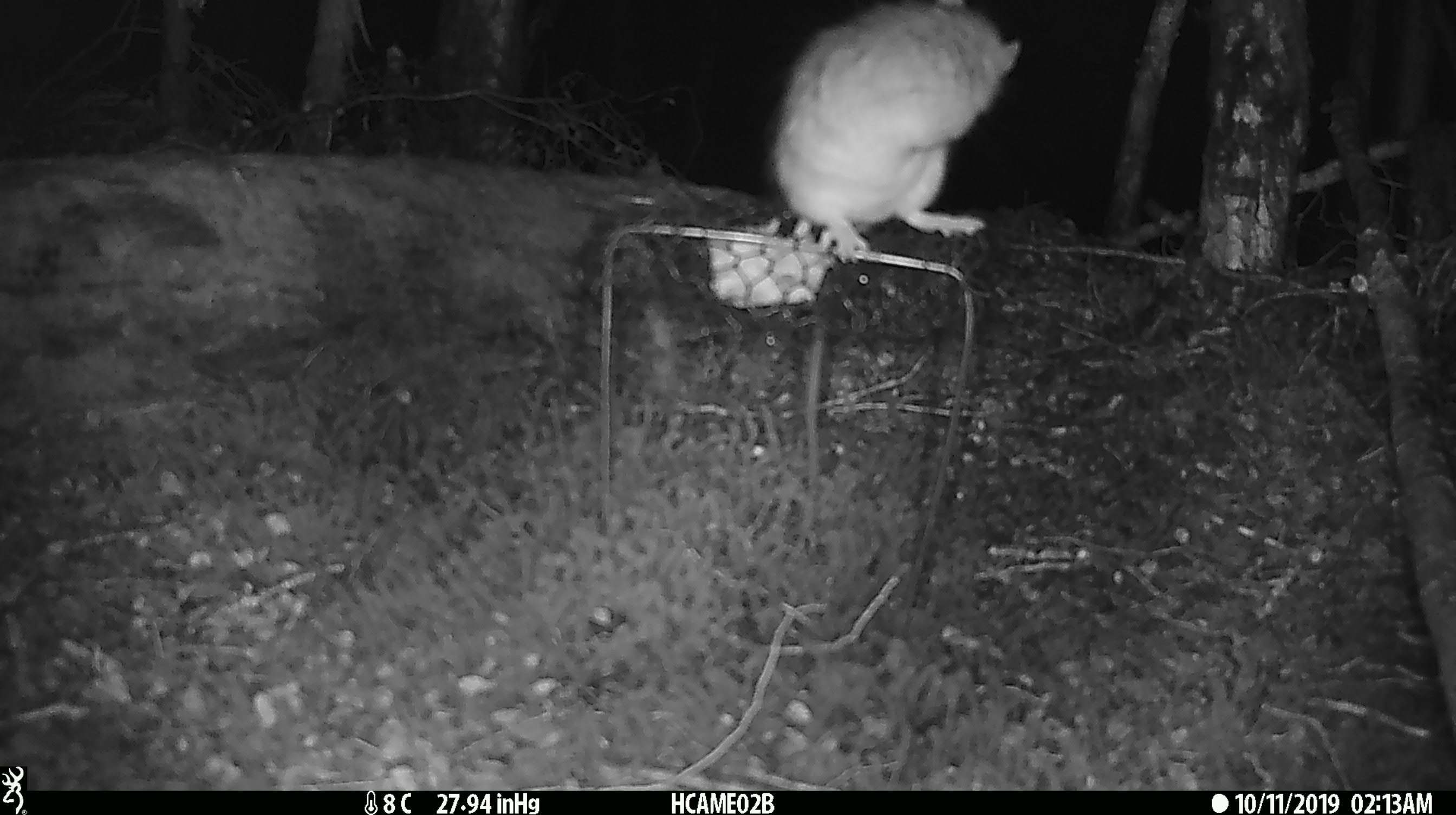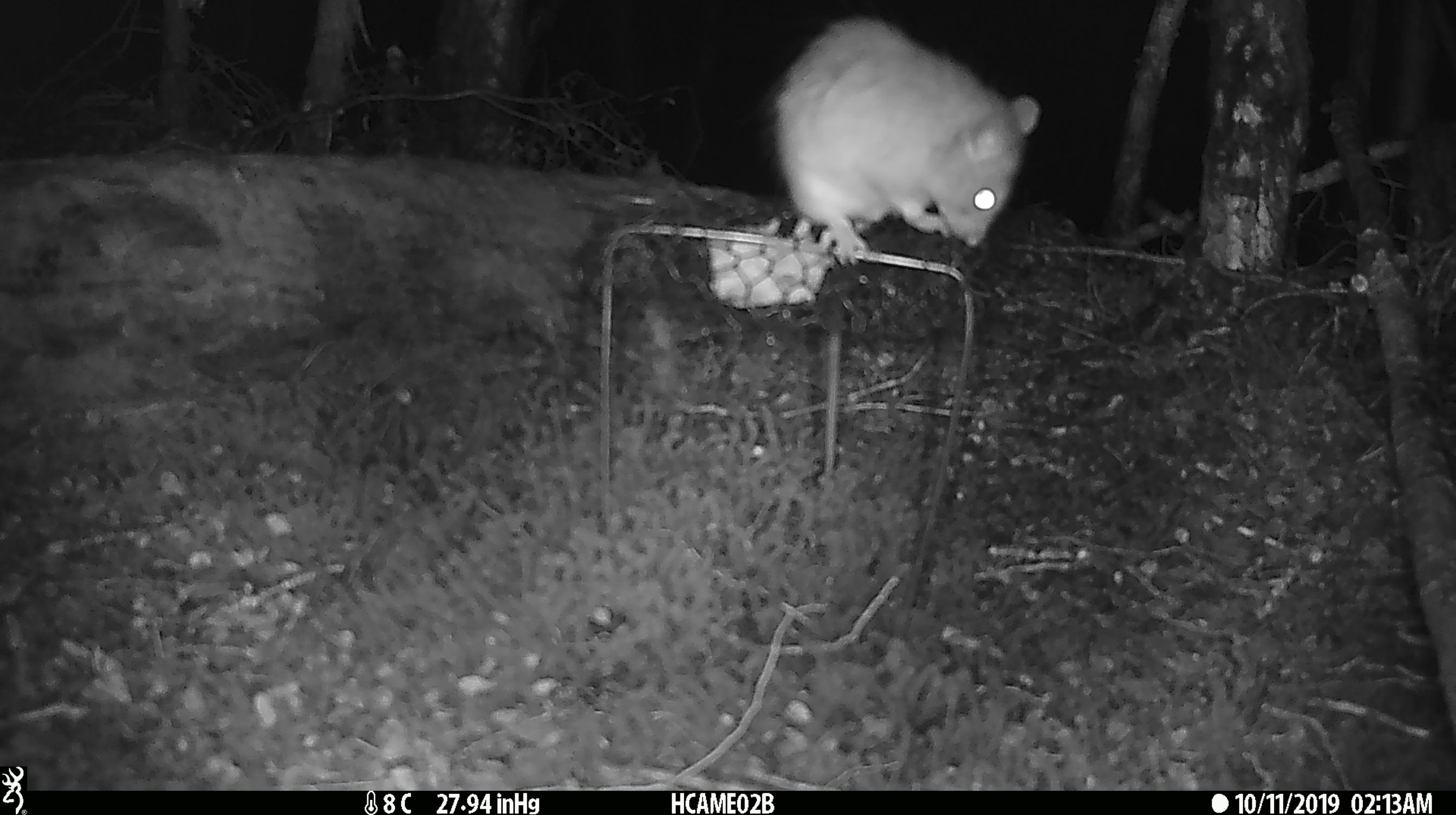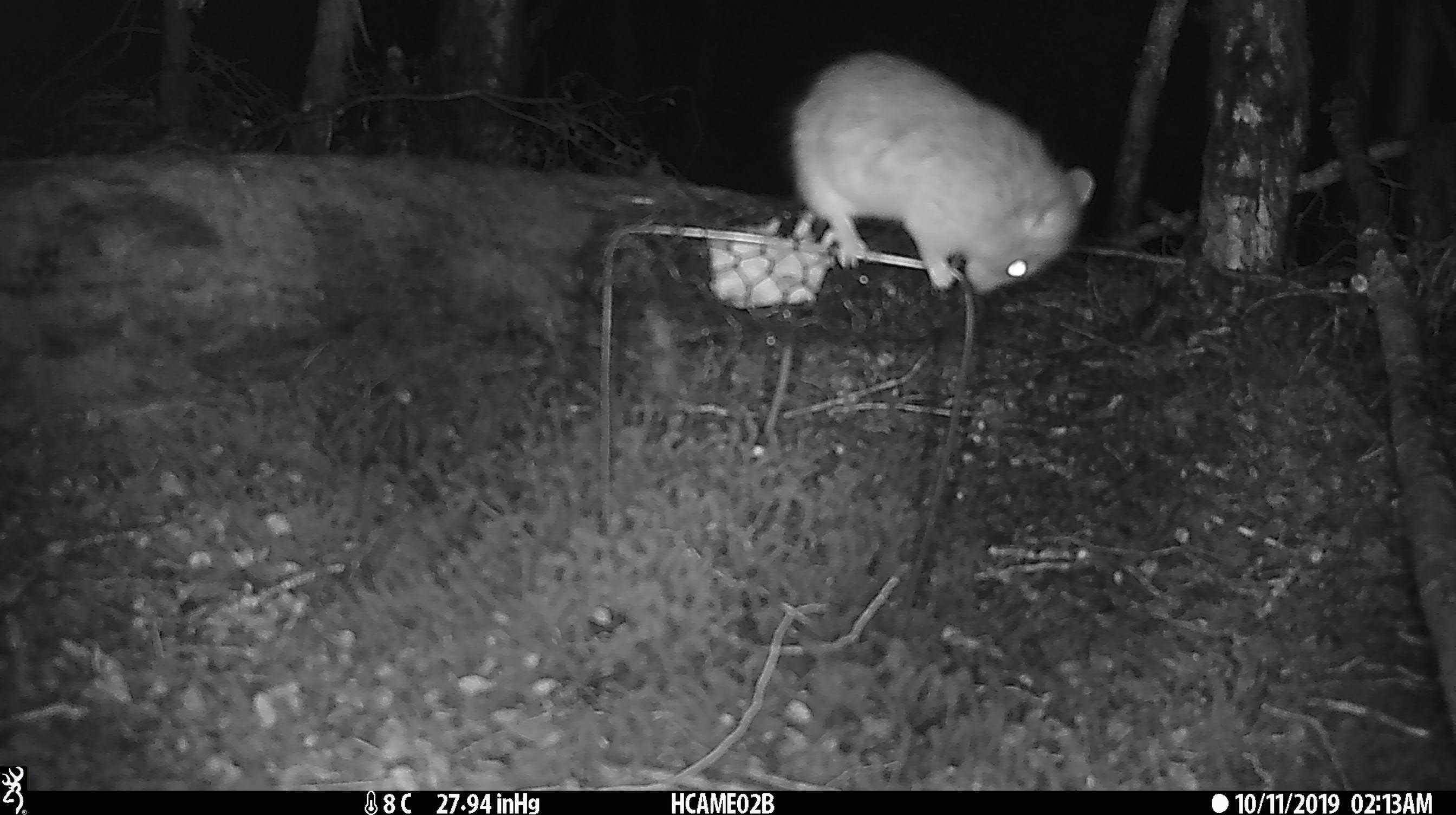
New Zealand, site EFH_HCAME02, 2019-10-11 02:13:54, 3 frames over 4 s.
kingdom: Animalia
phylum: Chordata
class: Mammalia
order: Rodentia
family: Muridae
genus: Rattus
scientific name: Rattus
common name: rat